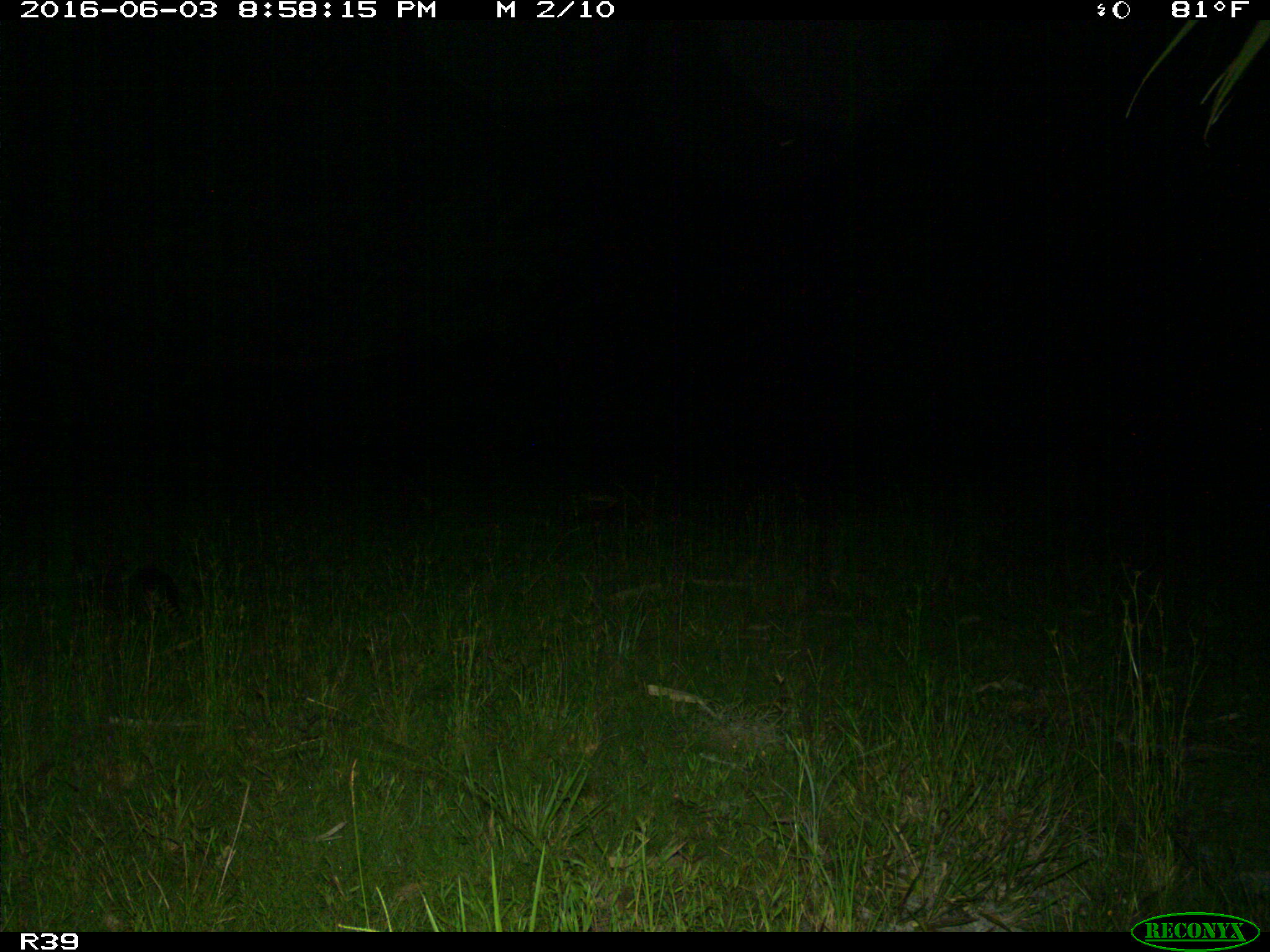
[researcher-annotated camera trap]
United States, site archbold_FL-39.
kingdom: Animalia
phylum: Chordata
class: Mammalia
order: Cingulata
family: Dasypodidae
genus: Dasypus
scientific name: Dasypus novemcinctus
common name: nine-banded armadillo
Dasypus novemcinctus (nine-banded armadillo).